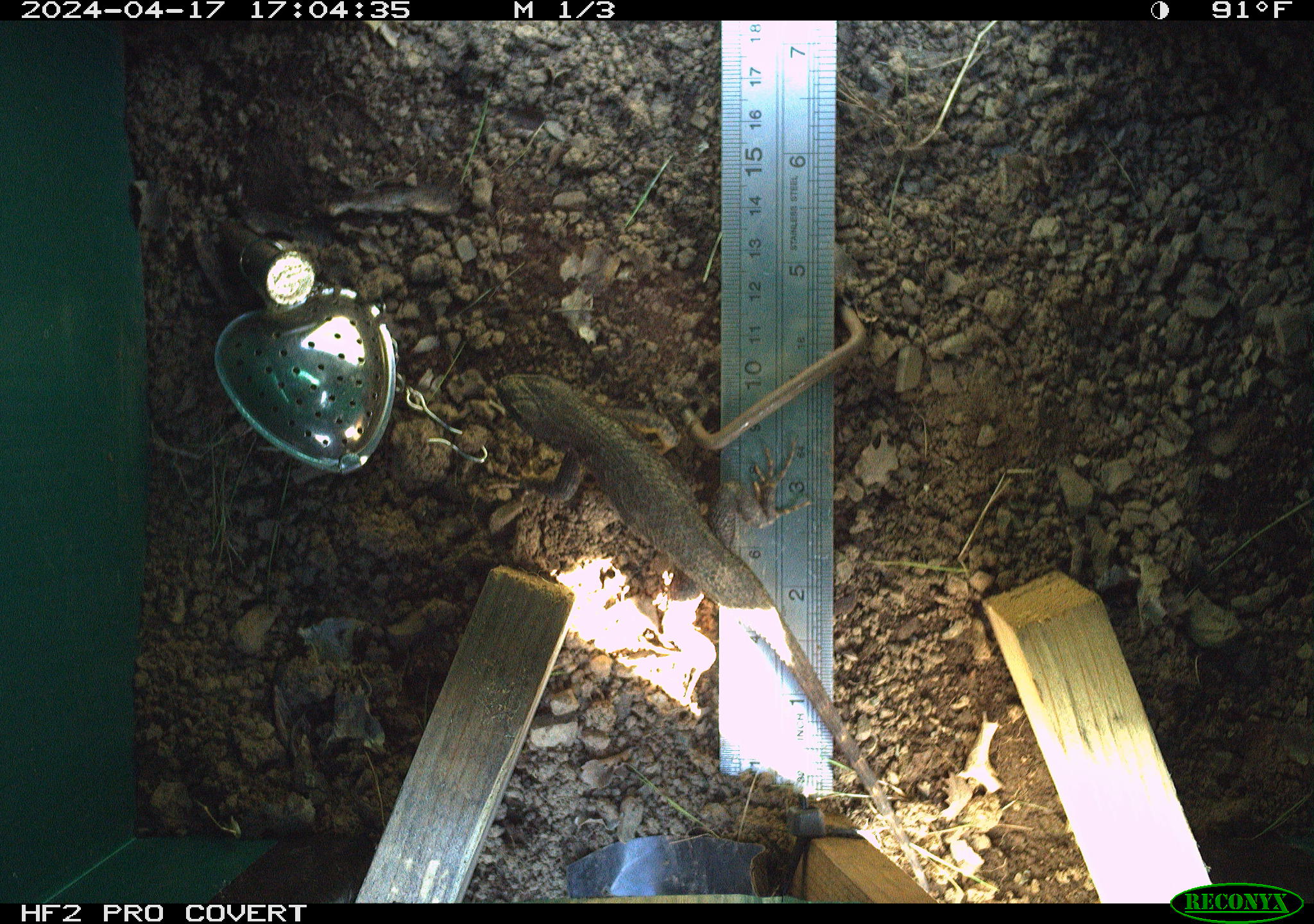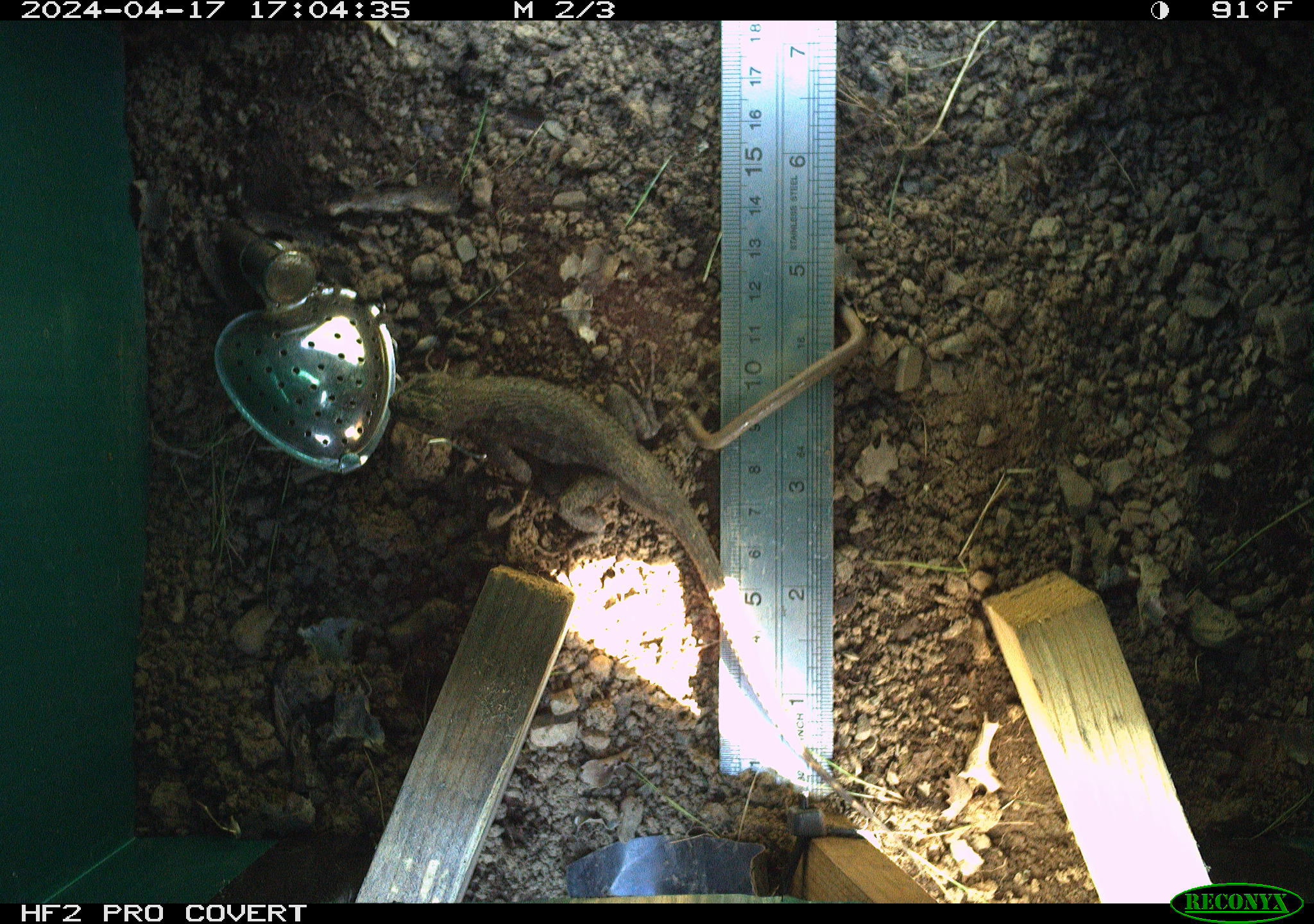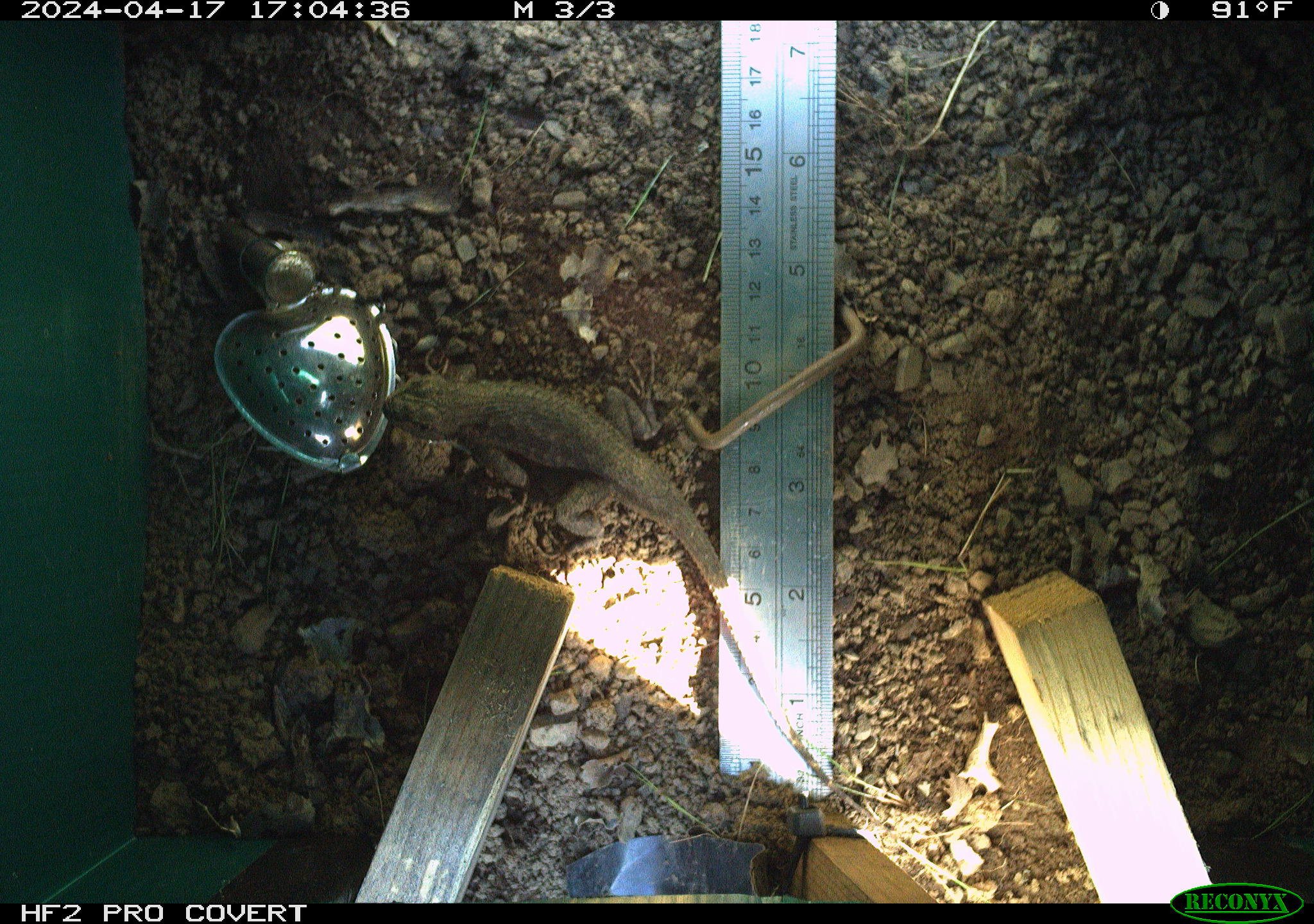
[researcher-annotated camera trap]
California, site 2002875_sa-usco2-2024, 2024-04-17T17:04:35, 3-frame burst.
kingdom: Animalia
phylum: Chordata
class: Reptilia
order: Squamata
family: Phrynosomatidae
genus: Sceloporus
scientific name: Sceloporus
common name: spiny lizards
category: sceloporus species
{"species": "sceloporus species (spiny lizards) (Sceloporus)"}